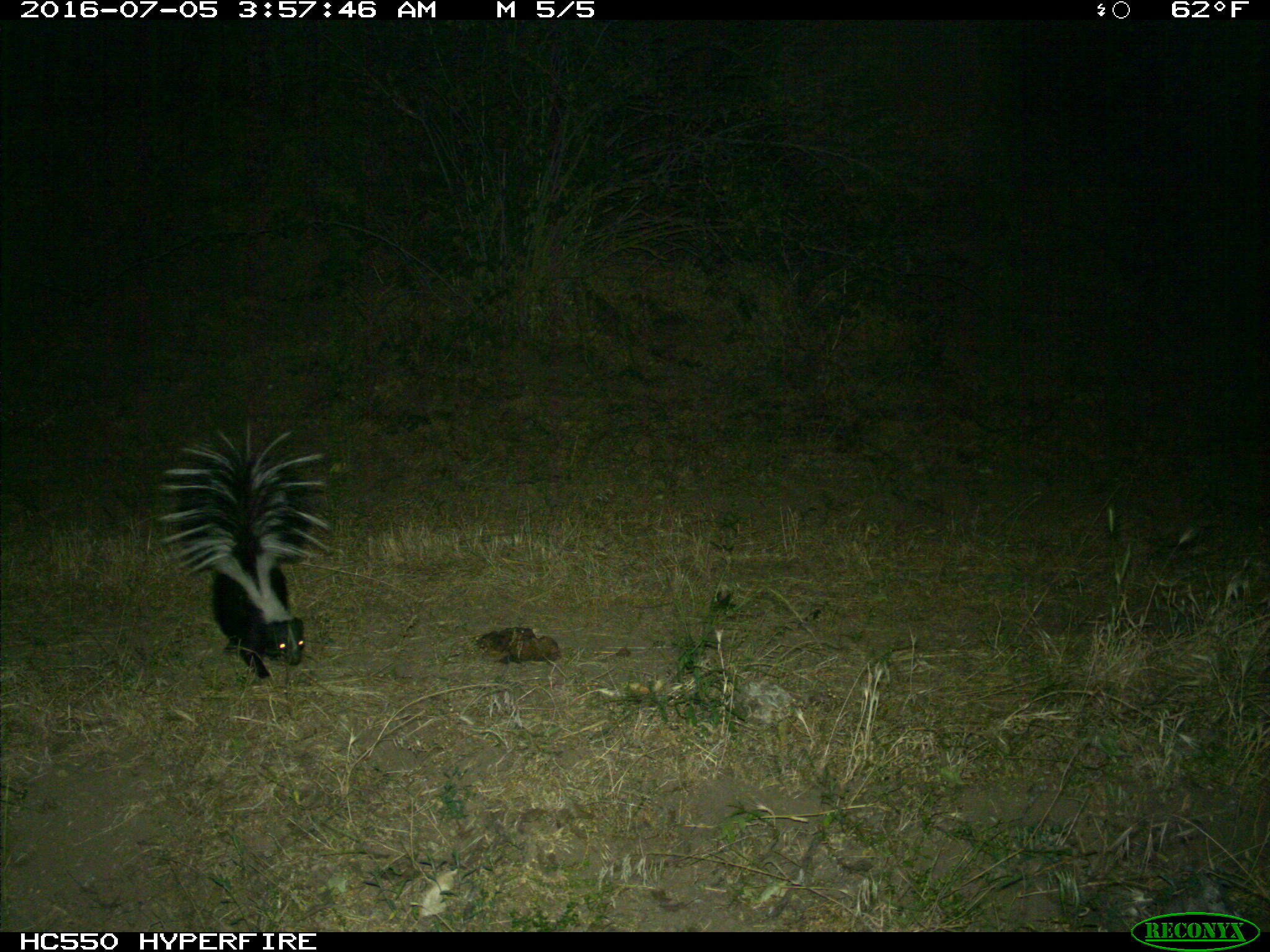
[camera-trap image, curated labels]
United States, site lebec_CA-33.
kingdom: Animalia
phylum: Chordata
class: Mammalia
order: Carnivora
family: Mephitidae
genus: Mephitis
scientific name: Mephitis mephitis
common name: striped skunk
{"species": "Mephitis mephitis (striped skunk)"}